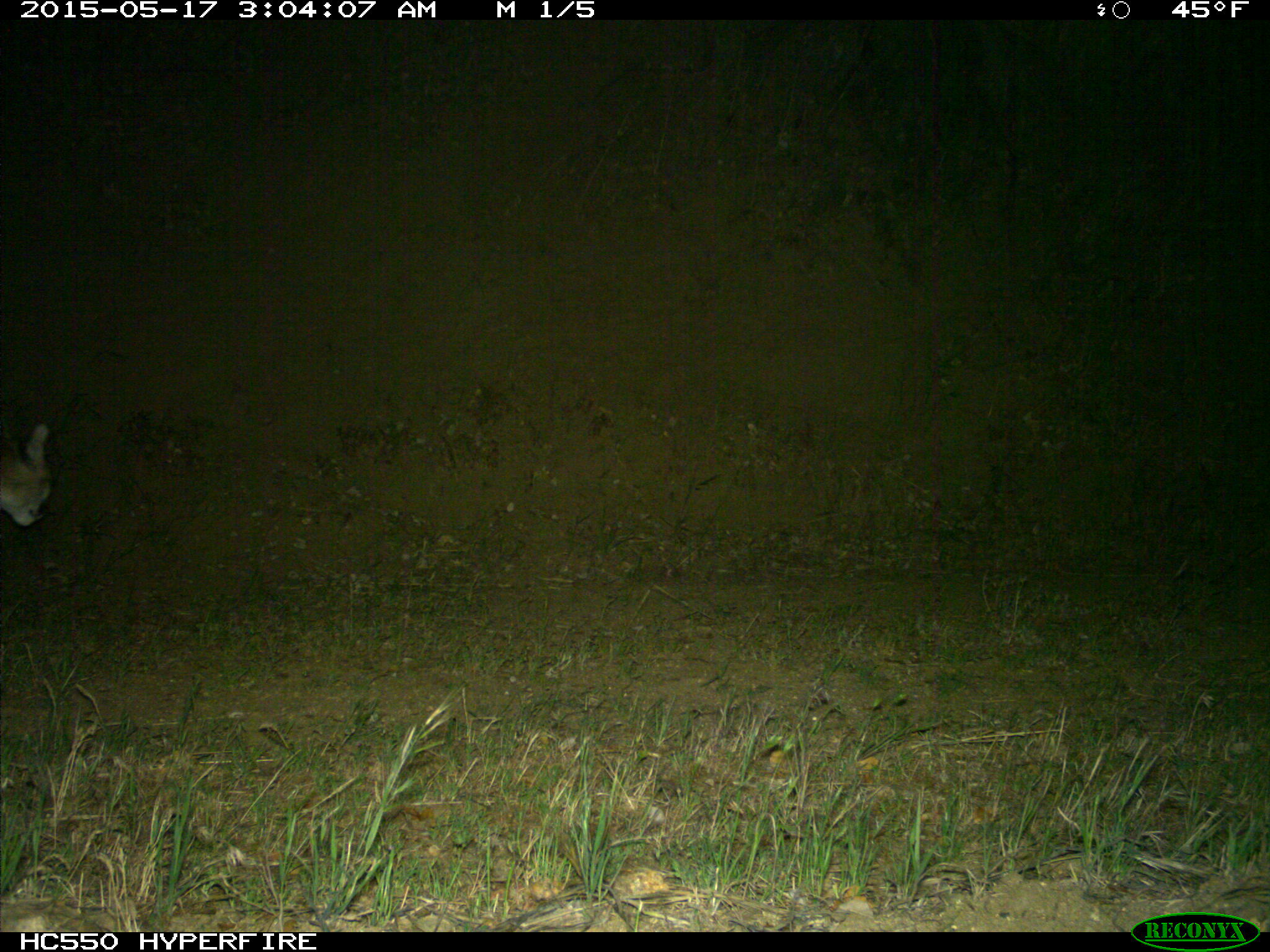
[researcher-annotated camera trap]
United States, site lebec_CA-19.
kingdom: Animalia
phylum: Chordata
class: Mammalia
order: Carnivora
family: Felidae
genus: Puma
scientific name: Puma concolor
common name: mountain lion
Puma concolor (mountain lion).